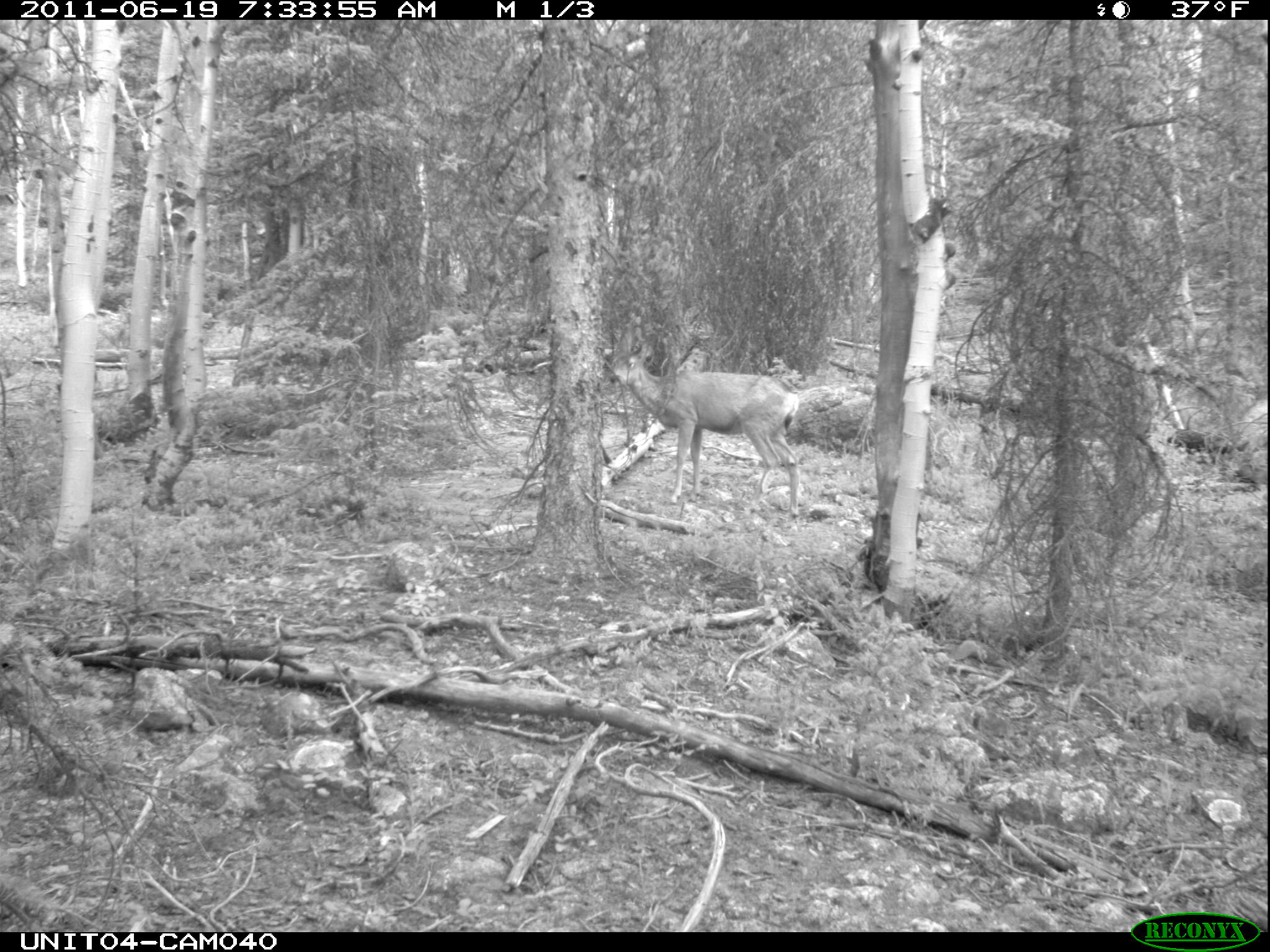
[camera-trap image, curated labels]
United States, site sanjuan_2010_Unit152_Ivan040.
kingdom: Animalia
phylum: Chordata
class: Mammalia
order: Artiodactyla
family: Cervidae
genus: Odocoileus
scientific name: Odocoileus hemionus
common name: mule deer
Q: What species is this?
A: Odocoileus hemionus (mule deer).